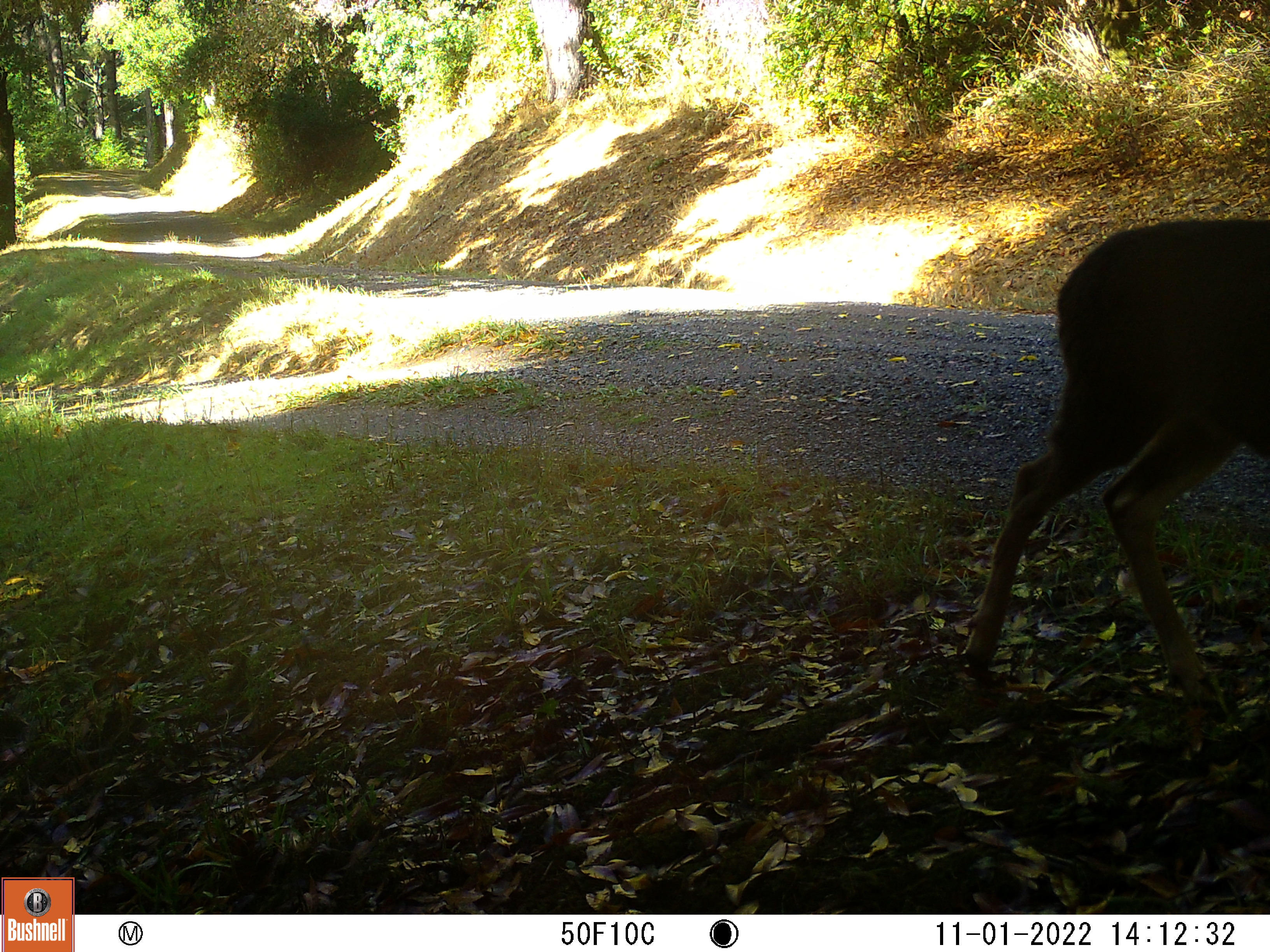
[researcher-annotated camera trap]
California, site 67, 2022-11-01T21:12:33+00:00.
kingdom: Animalia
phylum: Chordata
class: Mammalia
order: Artiodactyla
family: Cervidae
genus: Odocoileus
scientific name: Odocoileus hemionus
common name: mule deer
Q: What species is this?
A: Mule deer (Odocoileus hemionus).